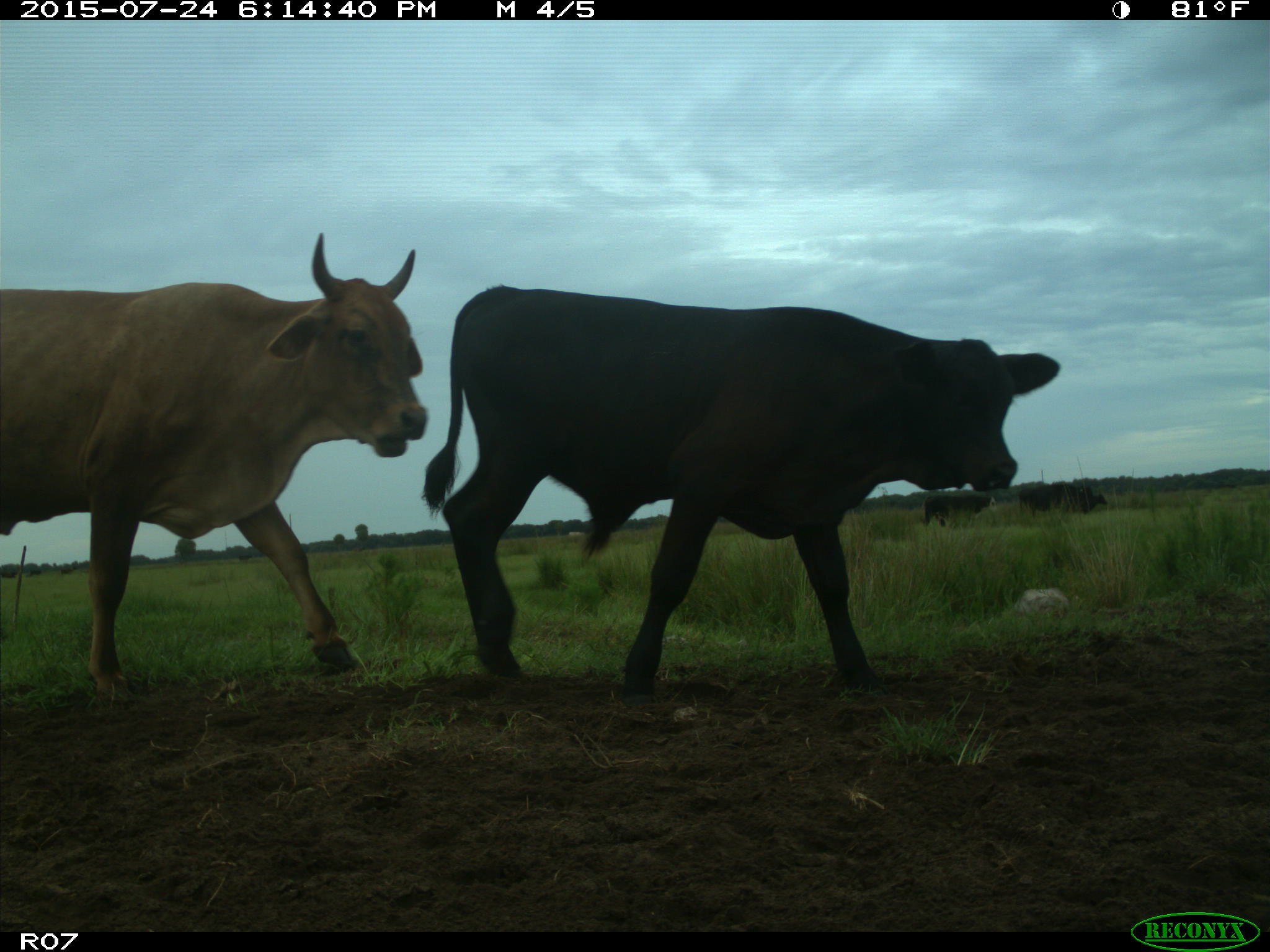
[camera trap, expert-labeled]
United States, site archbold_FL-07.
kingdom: Animalia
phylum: Chordata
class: Mammalia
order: Artiodactyla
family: Bovidae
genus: Bos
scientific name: Bos taurus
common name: domestic cow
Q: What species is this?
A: Bos taurus (domestic cow).